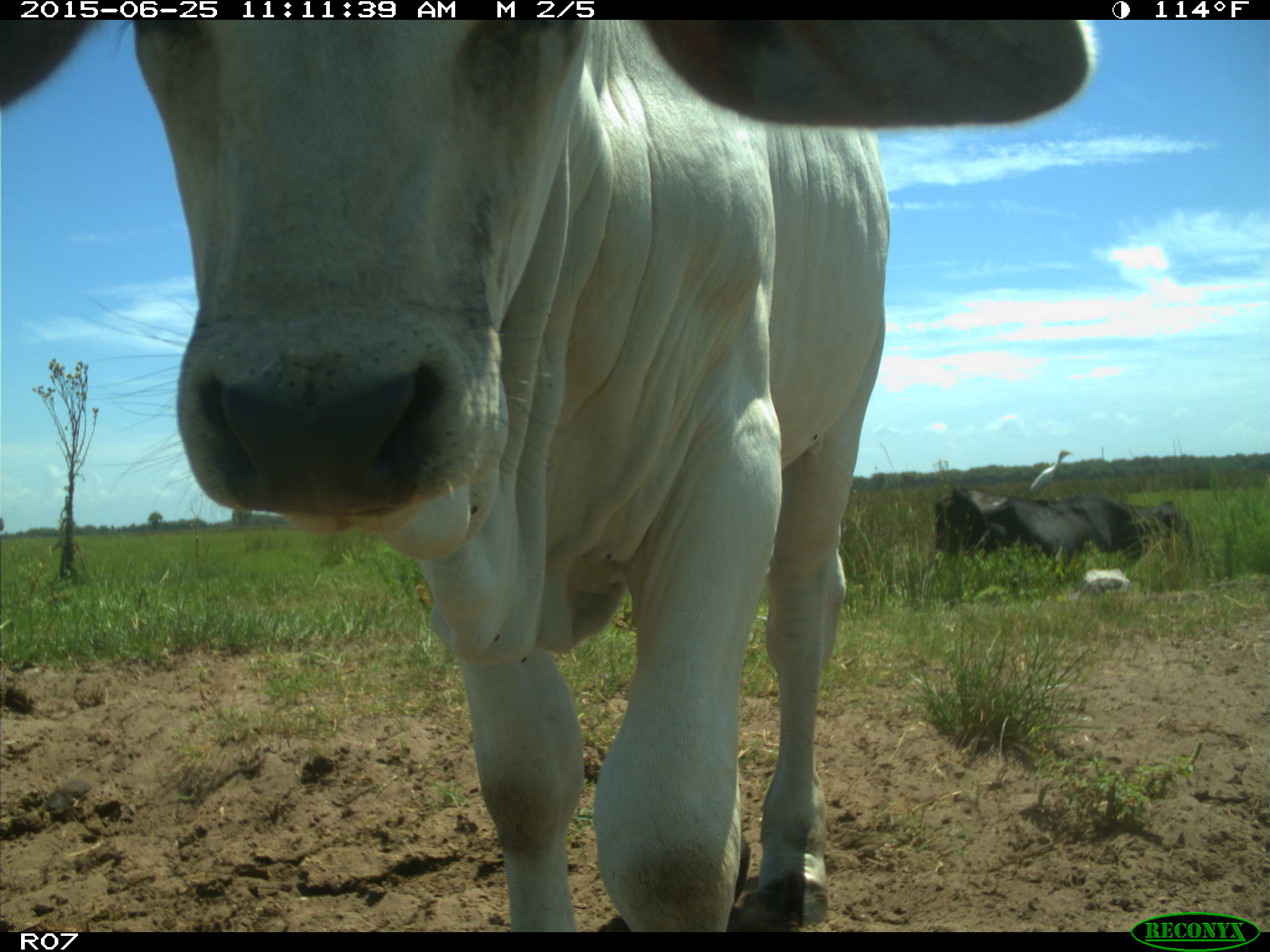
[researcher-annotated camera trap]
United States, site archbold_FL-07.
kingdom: Animalia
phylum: Chordata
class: Mammalia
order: Artiodactyla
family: Bovidae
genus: Bos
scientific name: Bos taurus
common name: domestic cow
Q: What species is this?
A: Bos taurus (domestic cow).